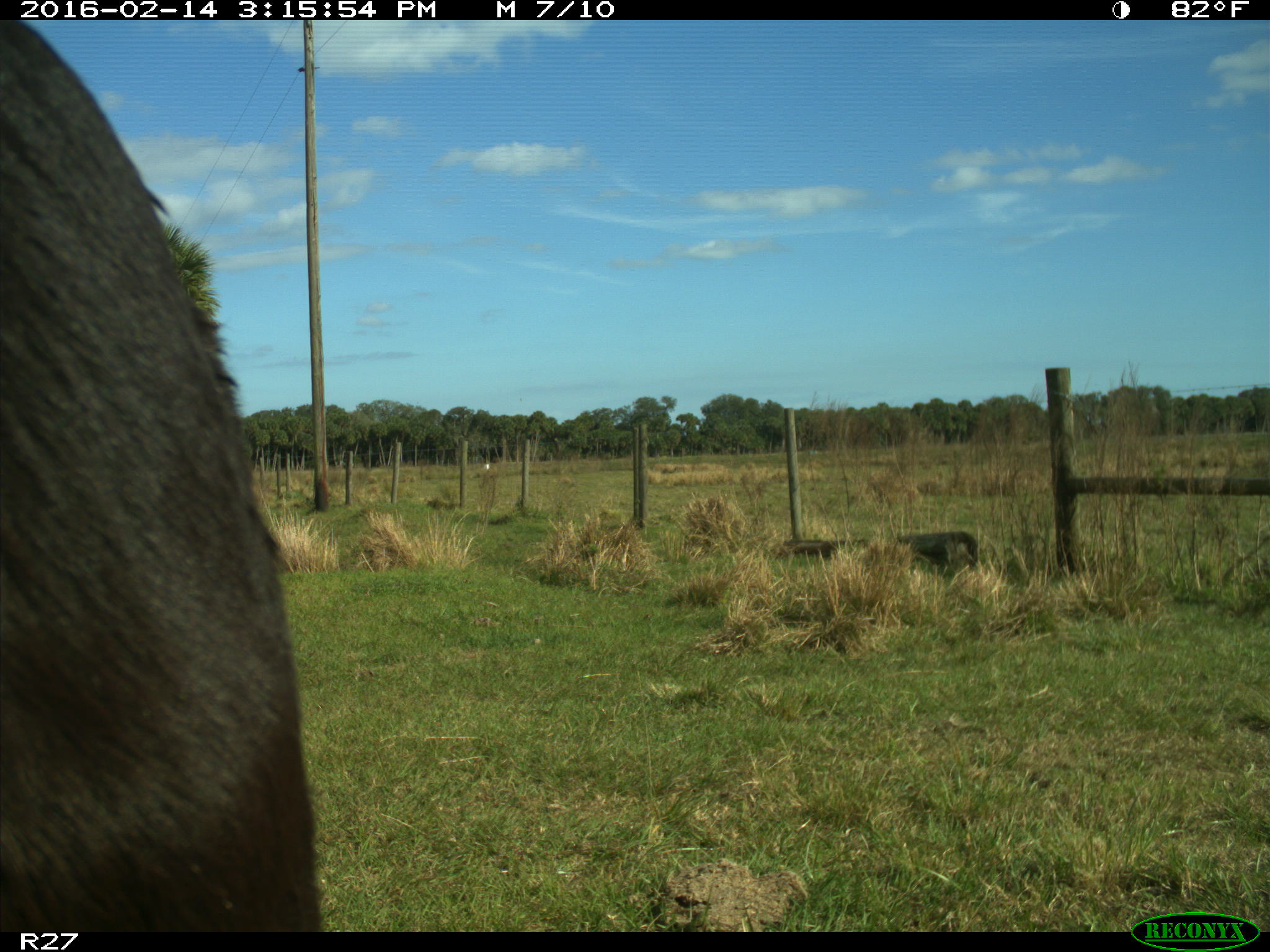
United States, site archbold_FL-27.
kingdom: Animalia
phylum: Chordata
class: Mammalia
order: Artiodactyla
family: Bovidae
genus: Bos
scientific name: Bos taurus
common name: domestic cow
Bos taurus (domestic cow).